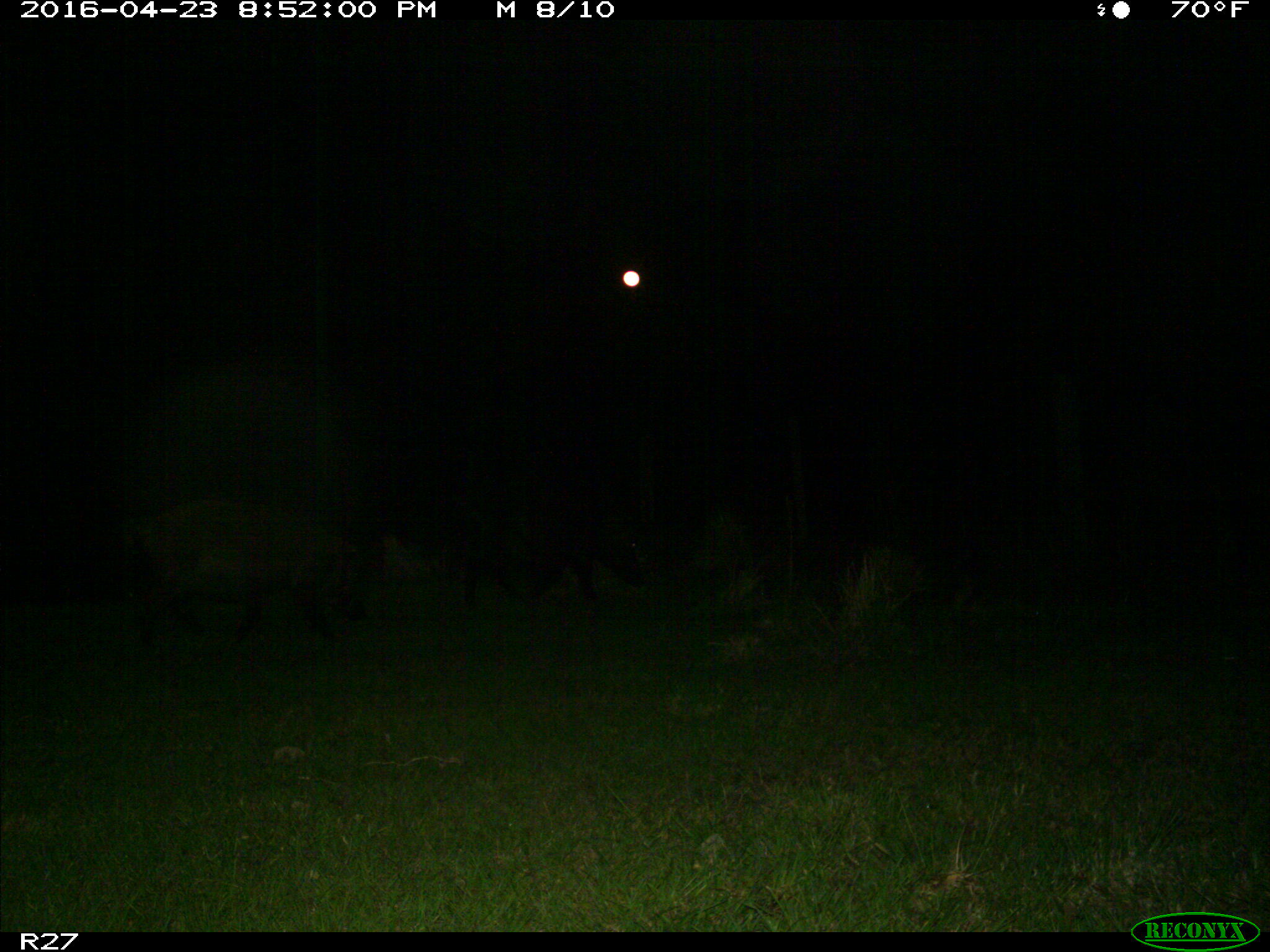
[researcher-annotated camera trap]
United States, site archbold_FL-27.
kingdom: Animalia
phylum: Chordata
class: Mammalia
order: Artiodactyla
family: Suidae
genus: Sus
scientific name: Sus scrofa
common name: wild boar